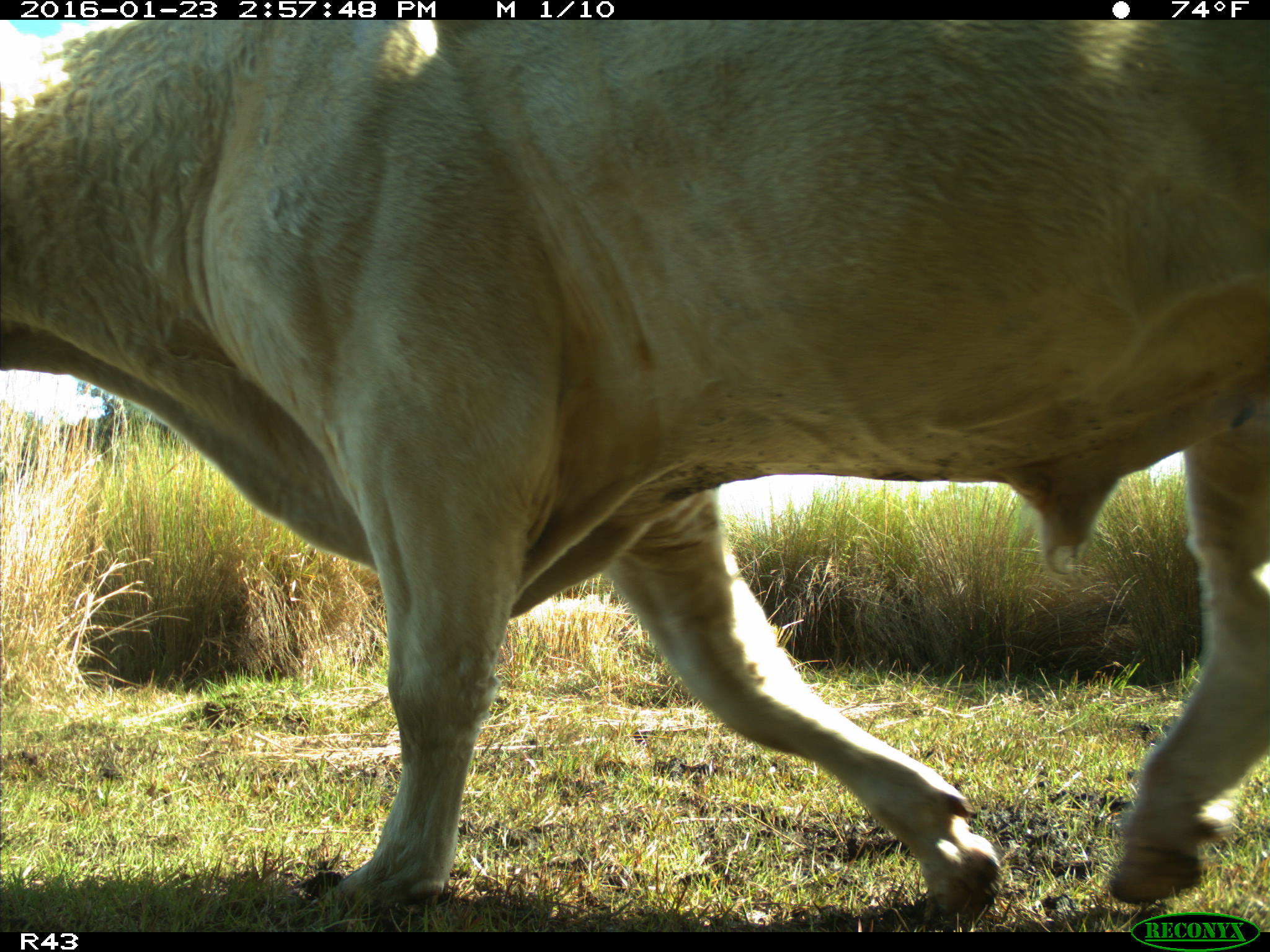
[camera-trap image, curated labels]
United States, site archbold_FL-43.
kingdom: Animalia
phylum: Chordata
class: Mammalia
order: Artiodactyla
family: Bovidae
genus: Bos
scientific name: Bos taurus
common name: domestic cow